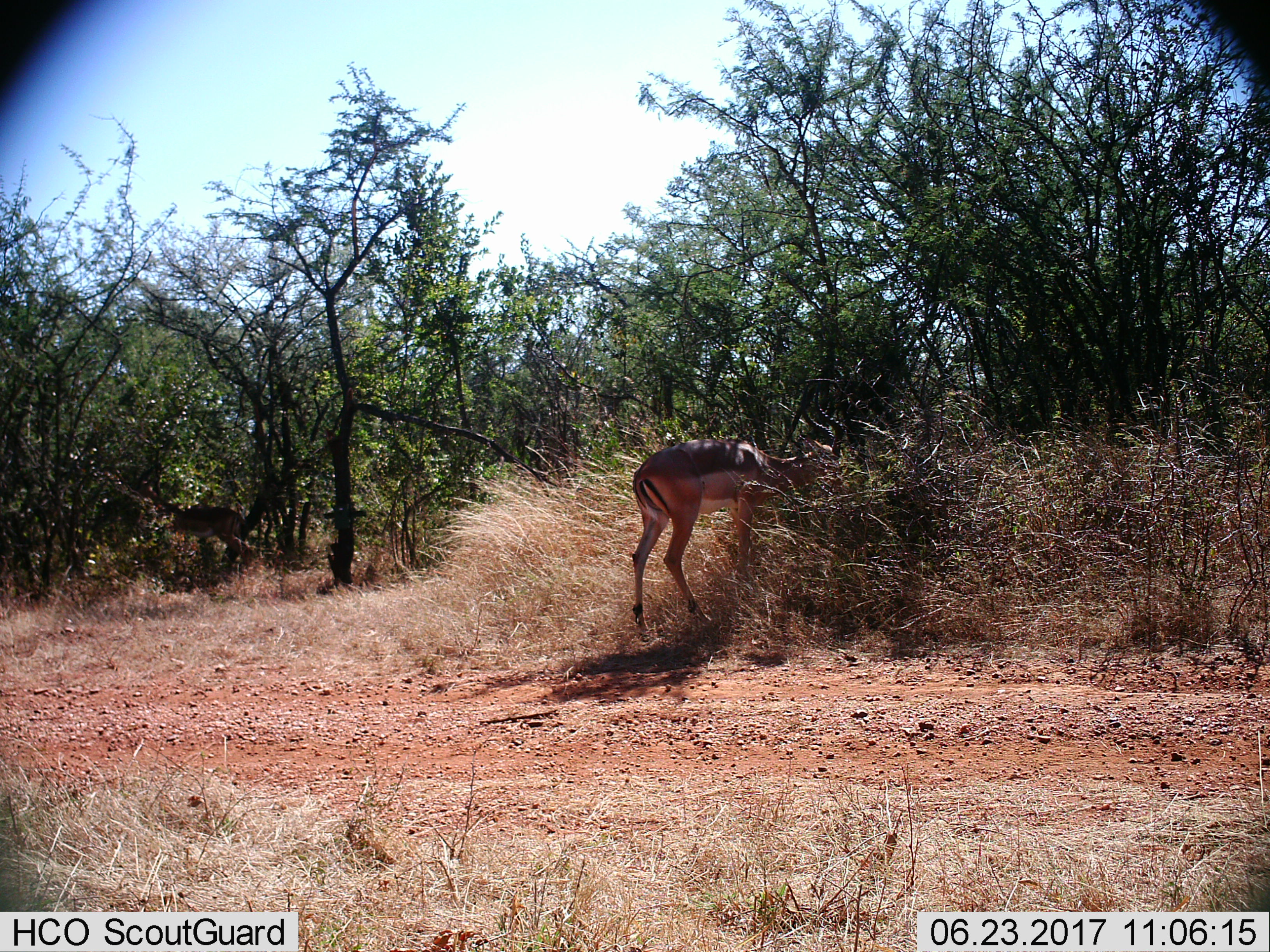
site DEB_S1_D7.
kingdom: Animalia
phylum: Chordata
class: Mammalia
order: Artiodactyla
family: Bovidae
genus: Aepyceros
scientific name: Aepyceros melampus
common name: impala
Impala (Aepyceros melampus), count 1. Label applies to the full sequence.